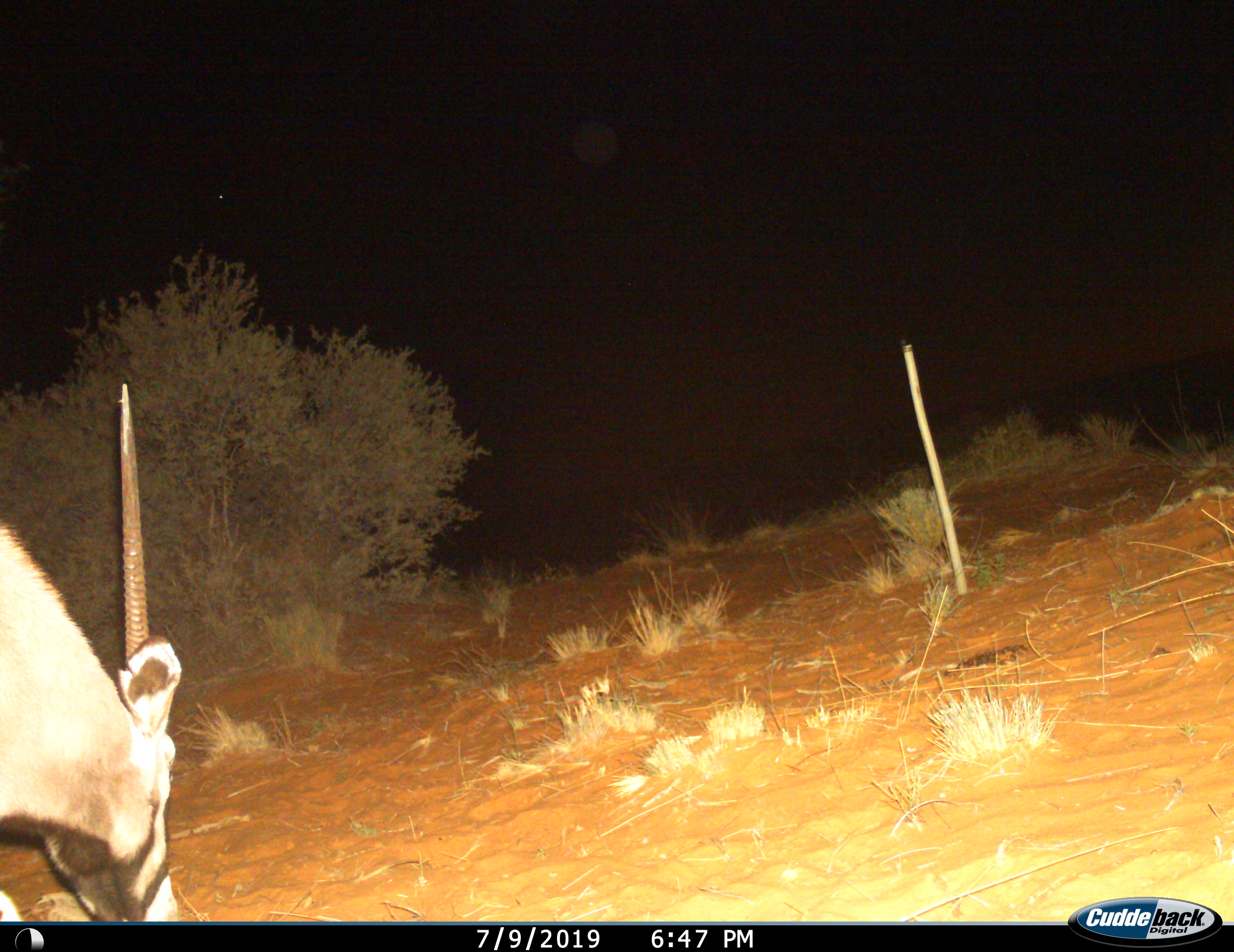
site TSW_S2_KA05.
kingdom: Animalia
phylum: Chordata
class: Mammalia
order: Artiodactyla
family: Bovidae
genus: Oryx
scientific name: Oryx gazella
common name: gemsbok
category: oryx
Oryx (gemsbok) (Oryx gazella), count 1. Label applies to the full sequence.